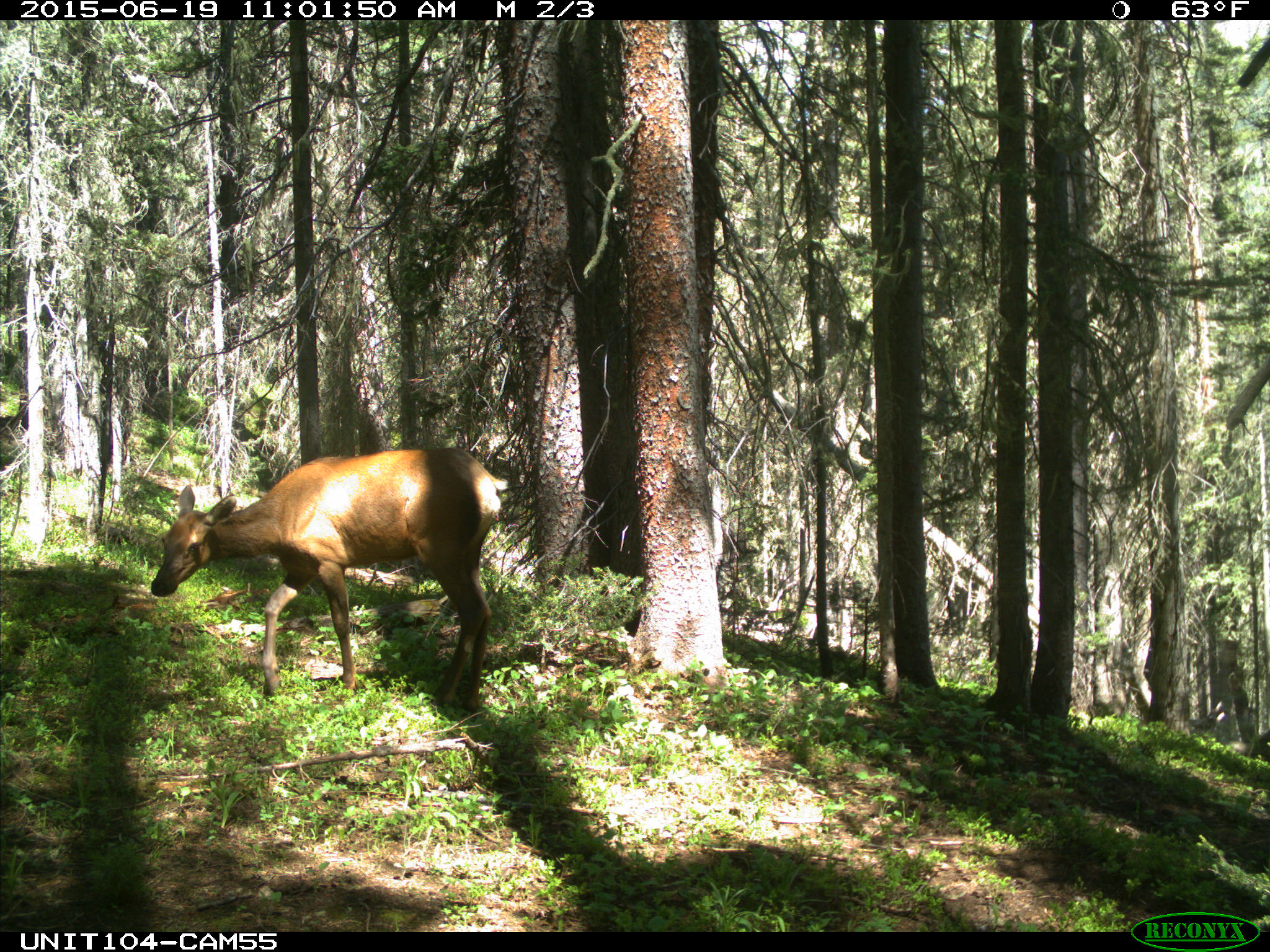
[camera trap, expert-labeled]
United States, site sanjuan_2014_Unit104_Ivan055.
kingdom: Animalia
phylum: Chordata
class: Mammalia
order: Artiodactyla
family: Cervidae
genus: Cervus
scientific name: Cervus elaphus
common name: red deer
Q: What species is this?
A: Cervus elaphus (red deer).